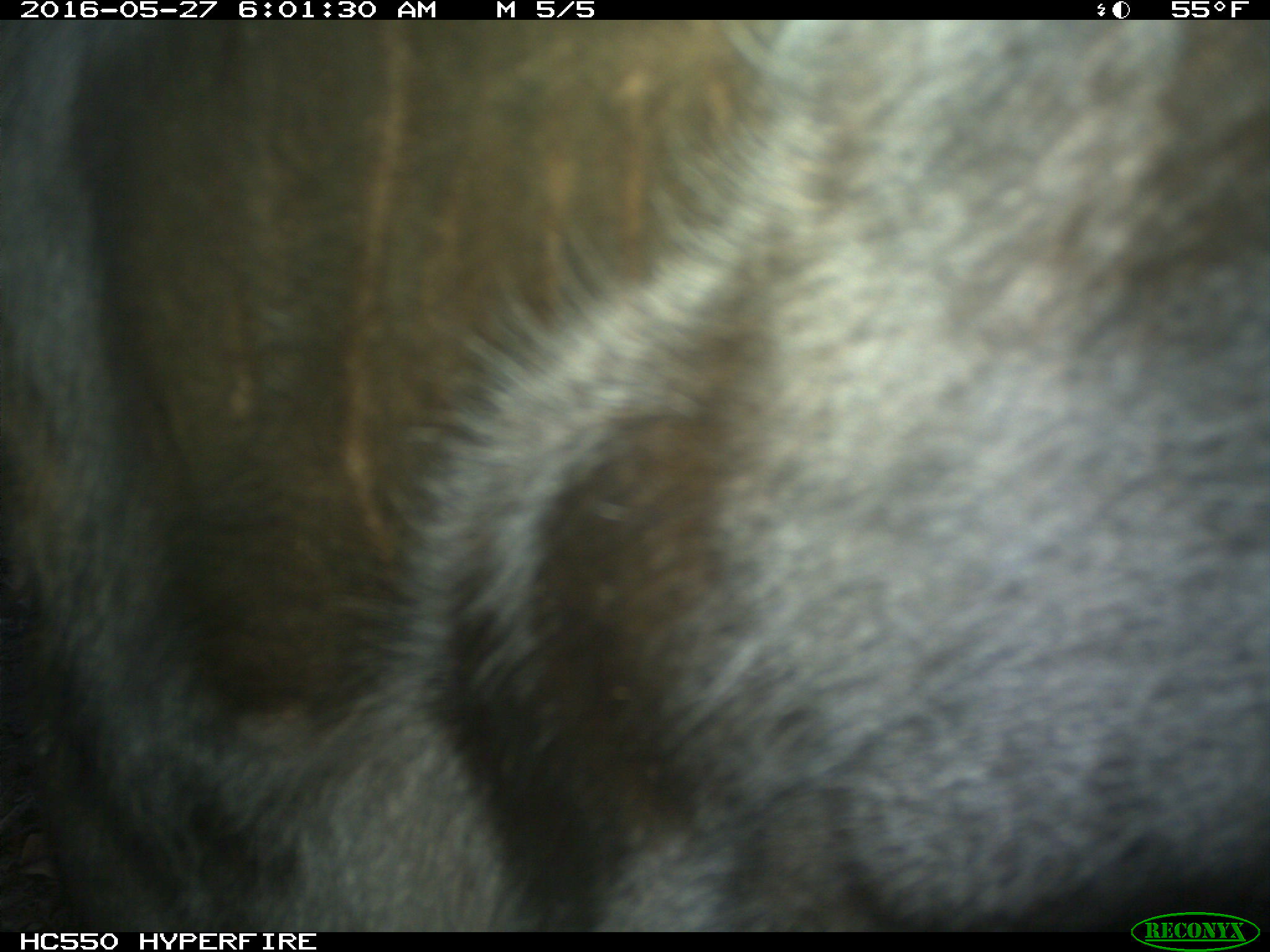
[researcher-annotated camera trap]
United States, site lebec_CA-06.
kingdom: Animalia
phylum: Chordata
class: Mammalia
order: Artiodactyla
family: Bovidae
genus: Bos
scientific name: Bos taurus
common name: domestic cow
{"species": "Bos taurus (domestic cow)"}